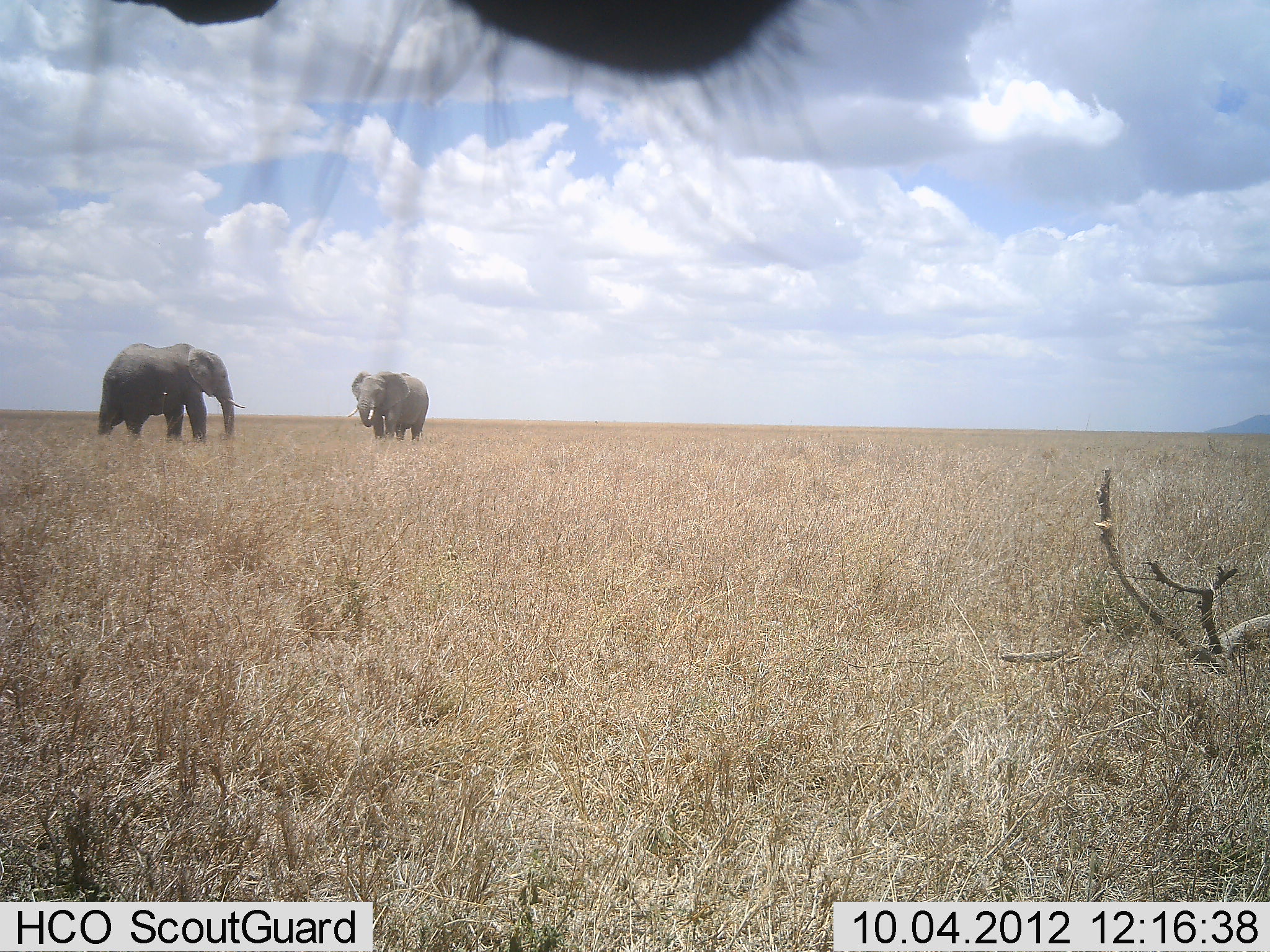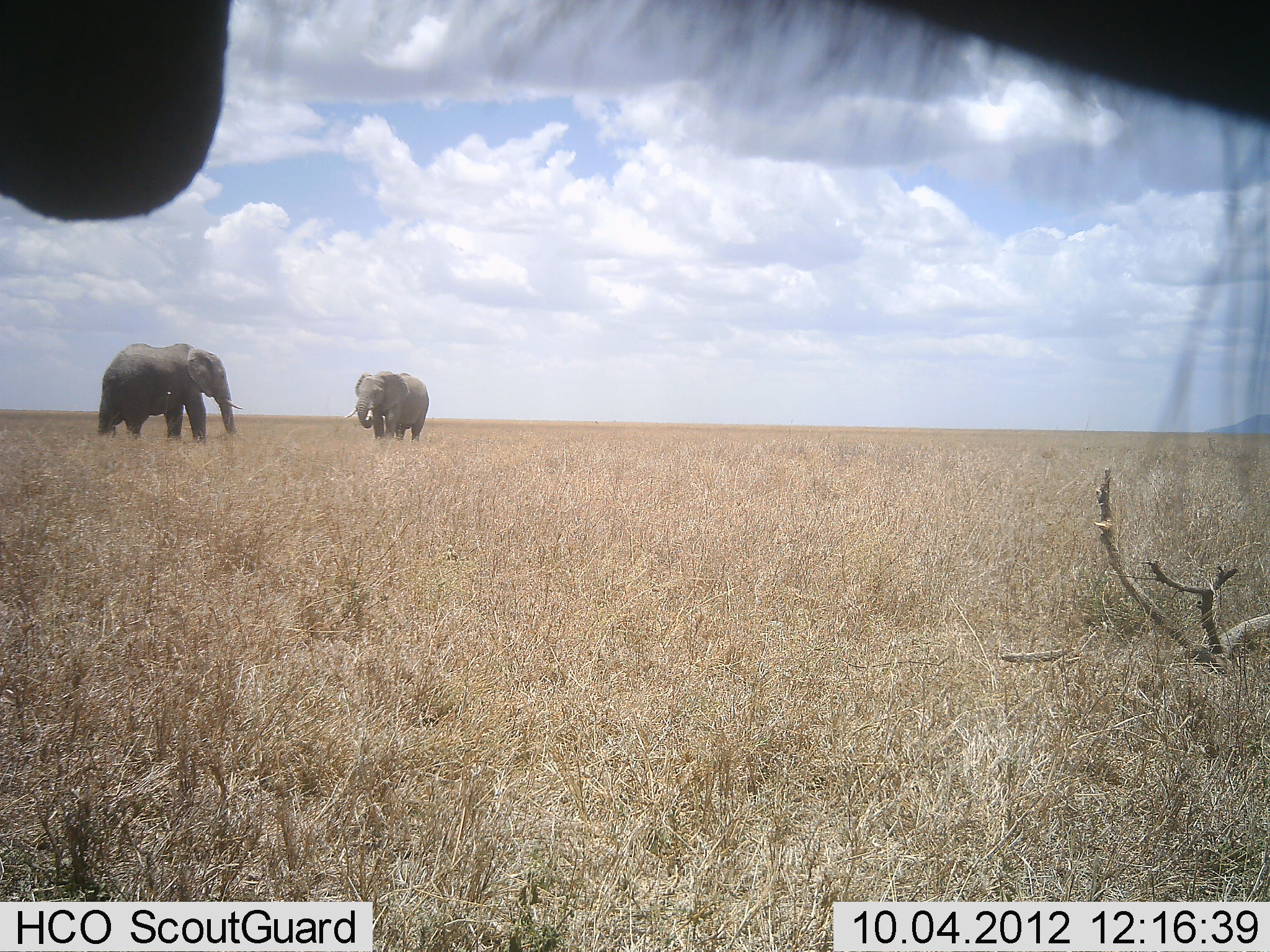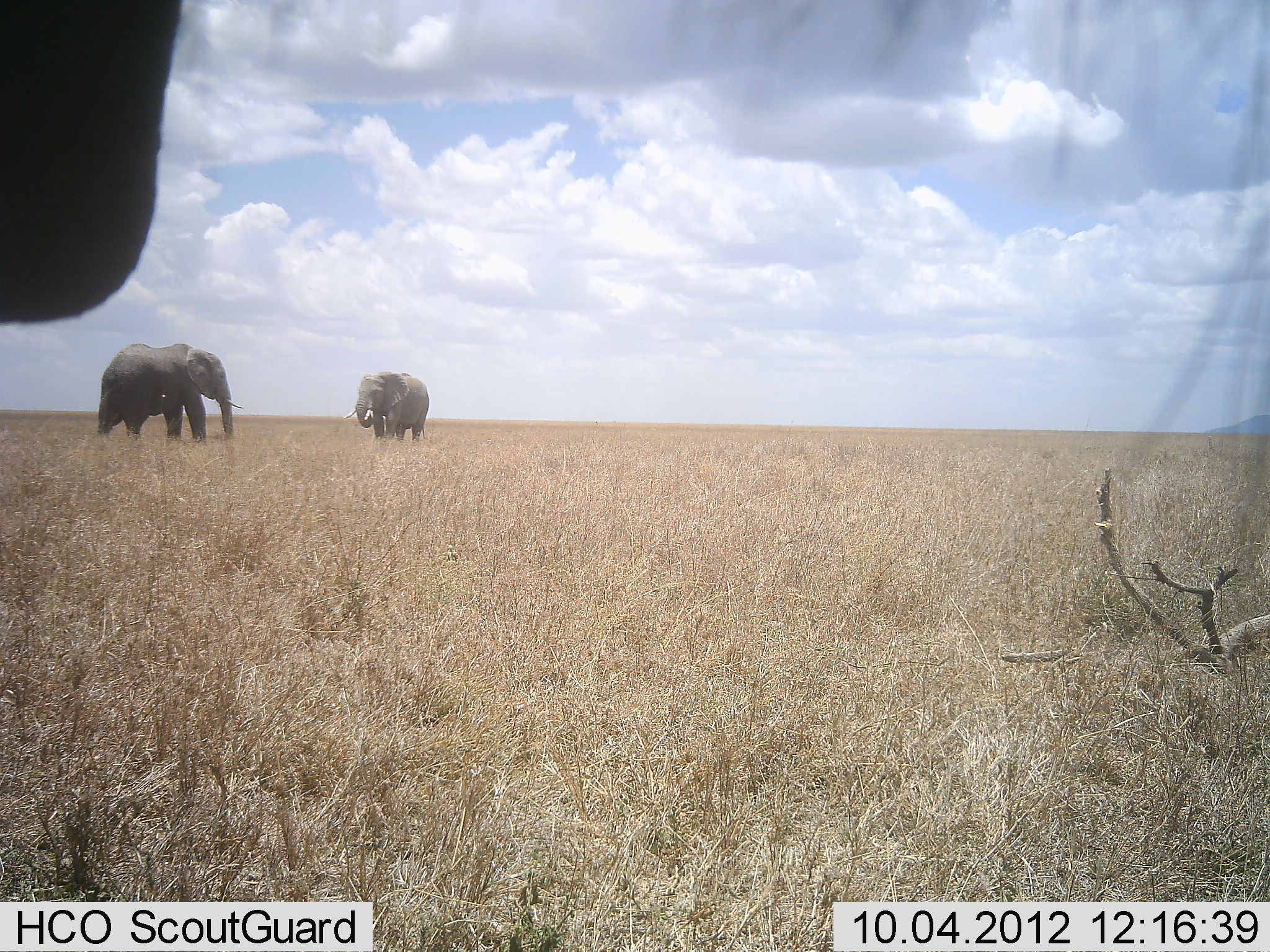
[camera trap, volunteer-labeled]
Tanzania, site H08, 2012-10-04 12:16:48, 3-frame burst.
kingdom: Animalia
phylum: Chordata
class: Mammalia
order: Proboscidea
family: Elephantidae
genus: Loxodonta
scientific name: Loxodonta africana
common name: african bush elephant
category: elephant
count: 2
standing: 92%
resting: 0%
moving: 15%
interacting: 8%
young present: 0%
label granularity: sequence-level